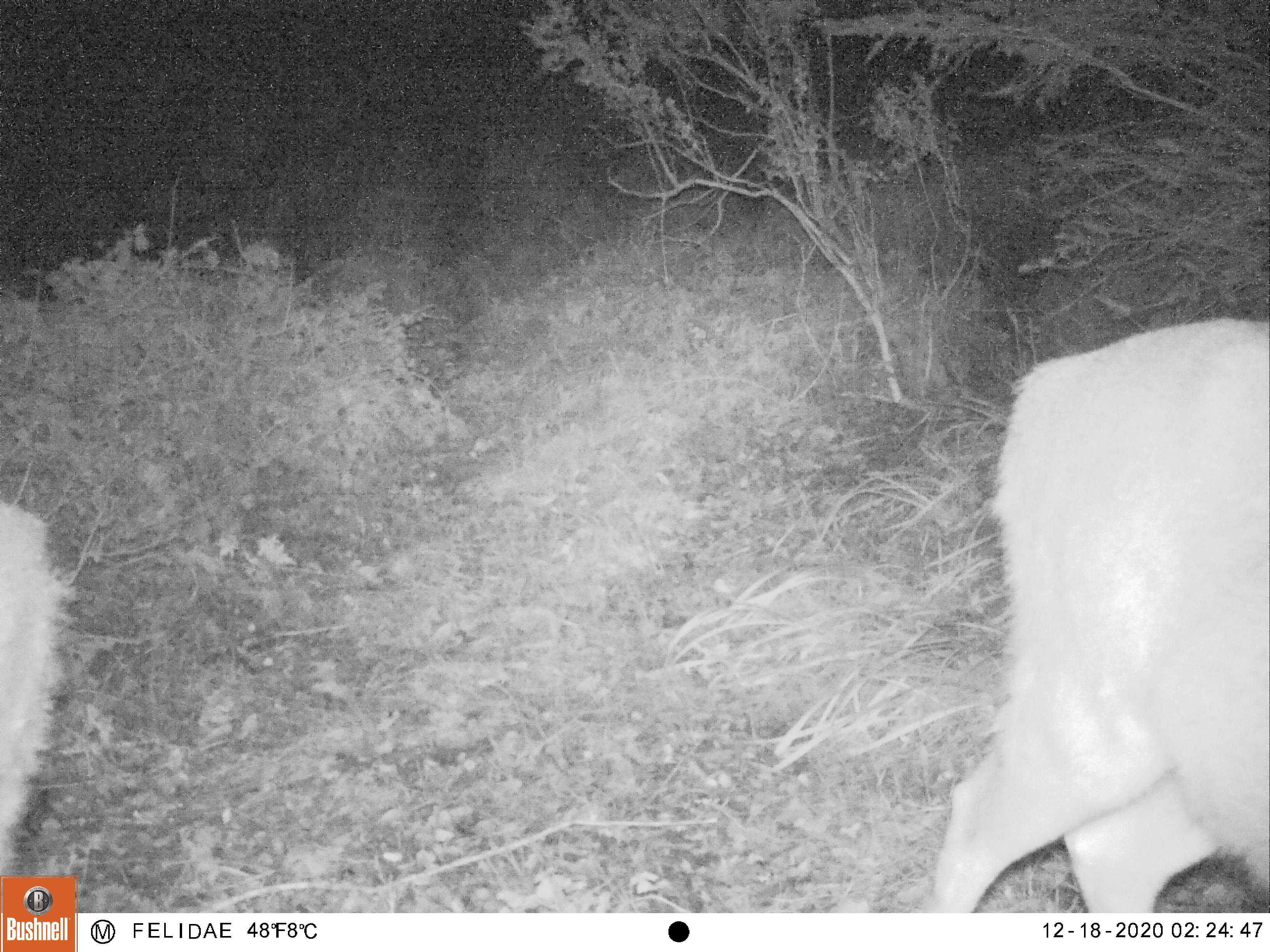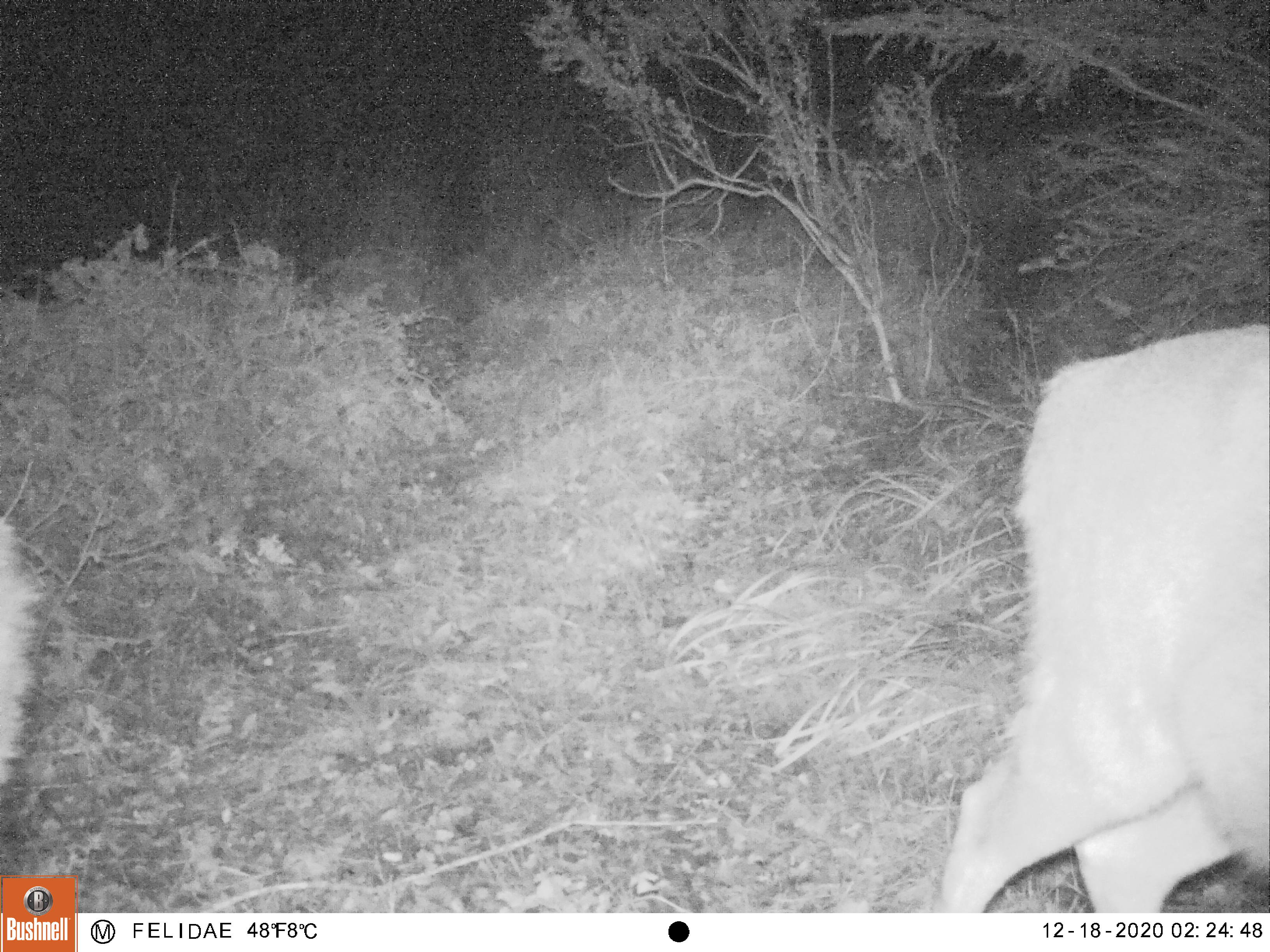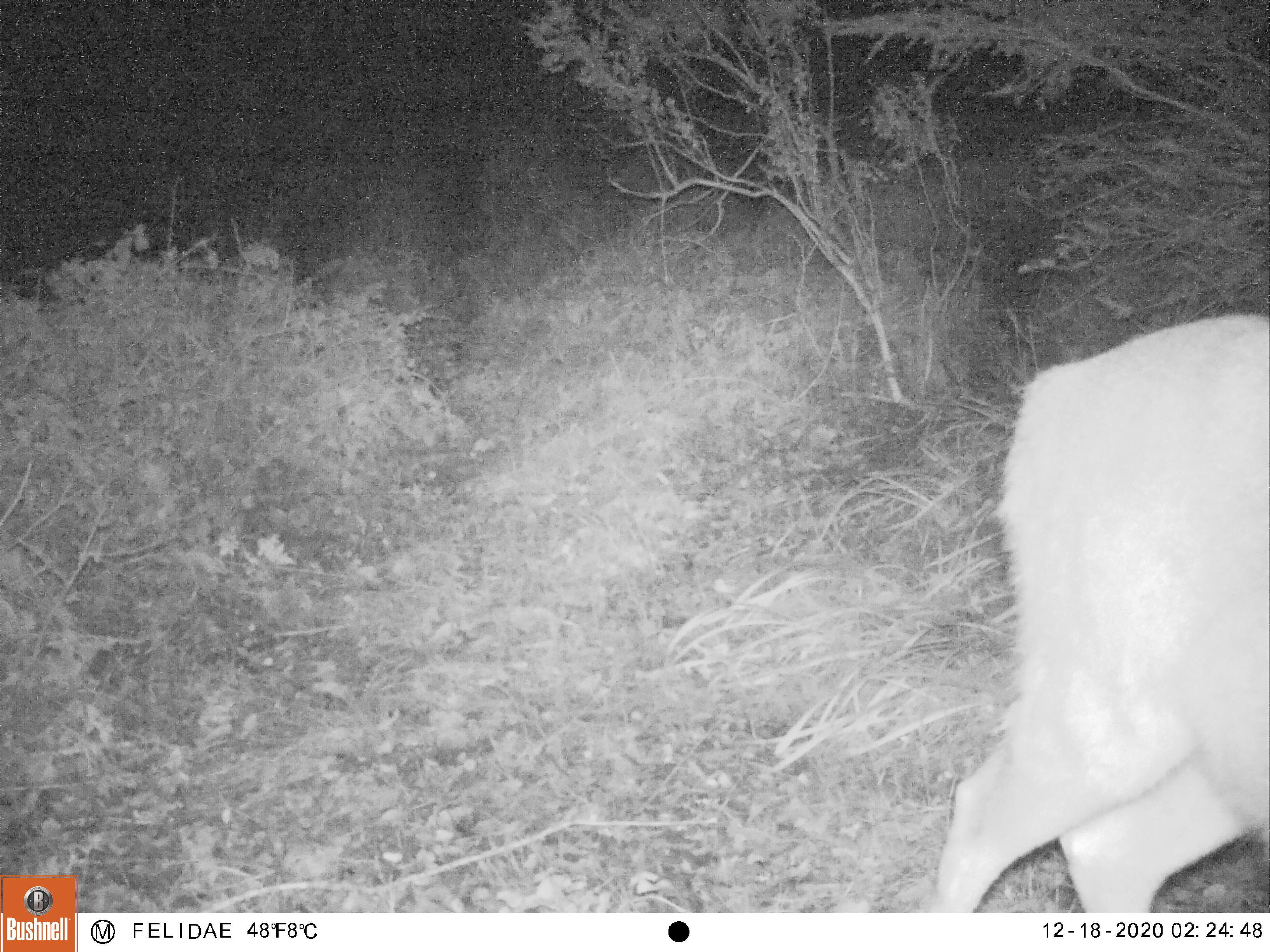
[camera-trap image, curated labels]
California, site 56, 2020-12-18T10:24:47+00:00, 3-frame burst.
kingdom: Animalia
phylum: Chordata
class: Mammalia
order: Artiodactyla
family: Cervidae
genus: Odocoileus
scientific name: Odocoileus hemionus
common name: mule deer